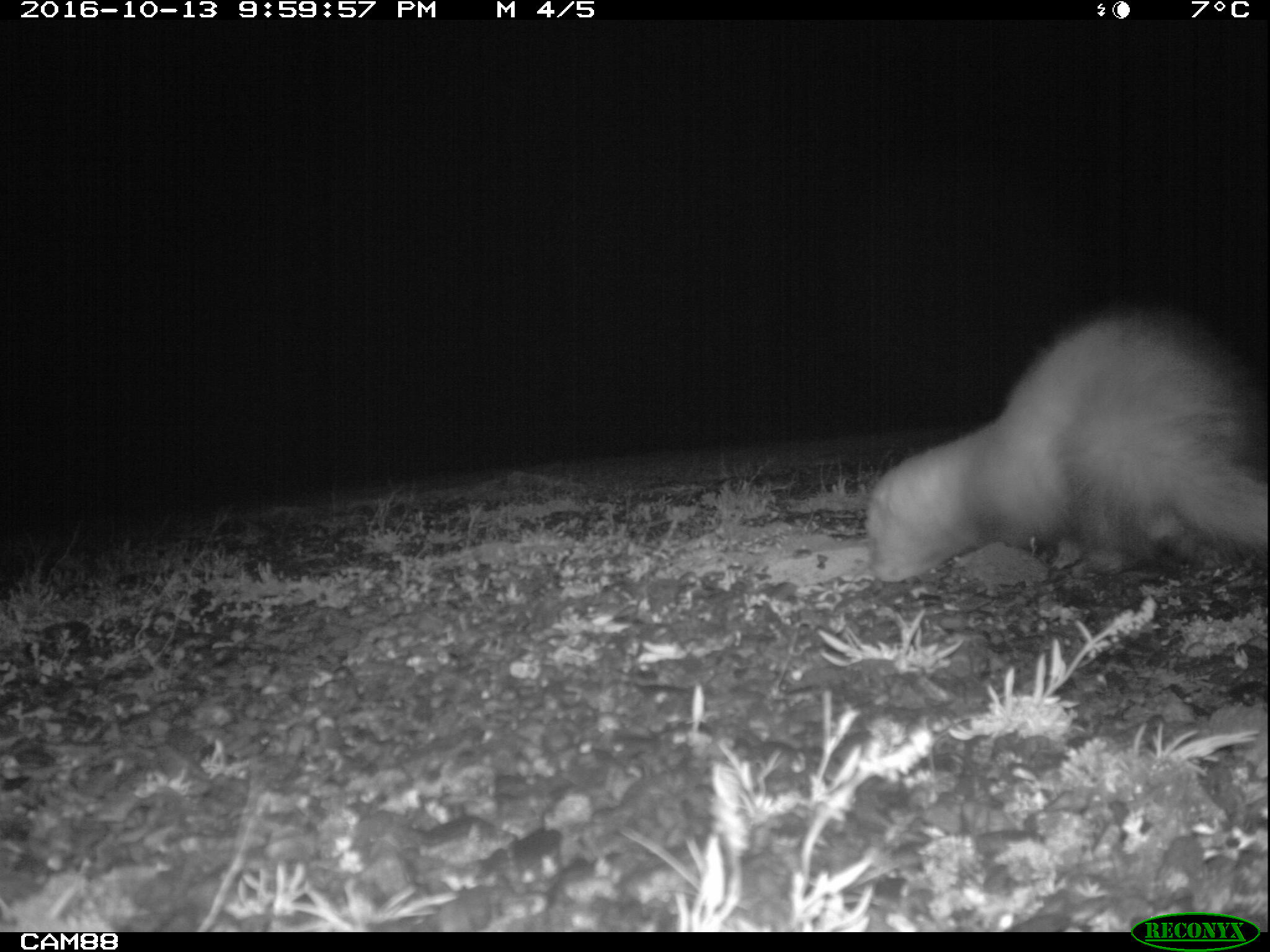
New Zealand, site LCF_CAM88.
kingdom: Animalia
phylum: Chordata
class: Mammalia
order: Carnivora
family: Mustelidae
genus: Mustela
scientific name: Mustela furo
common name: ferret